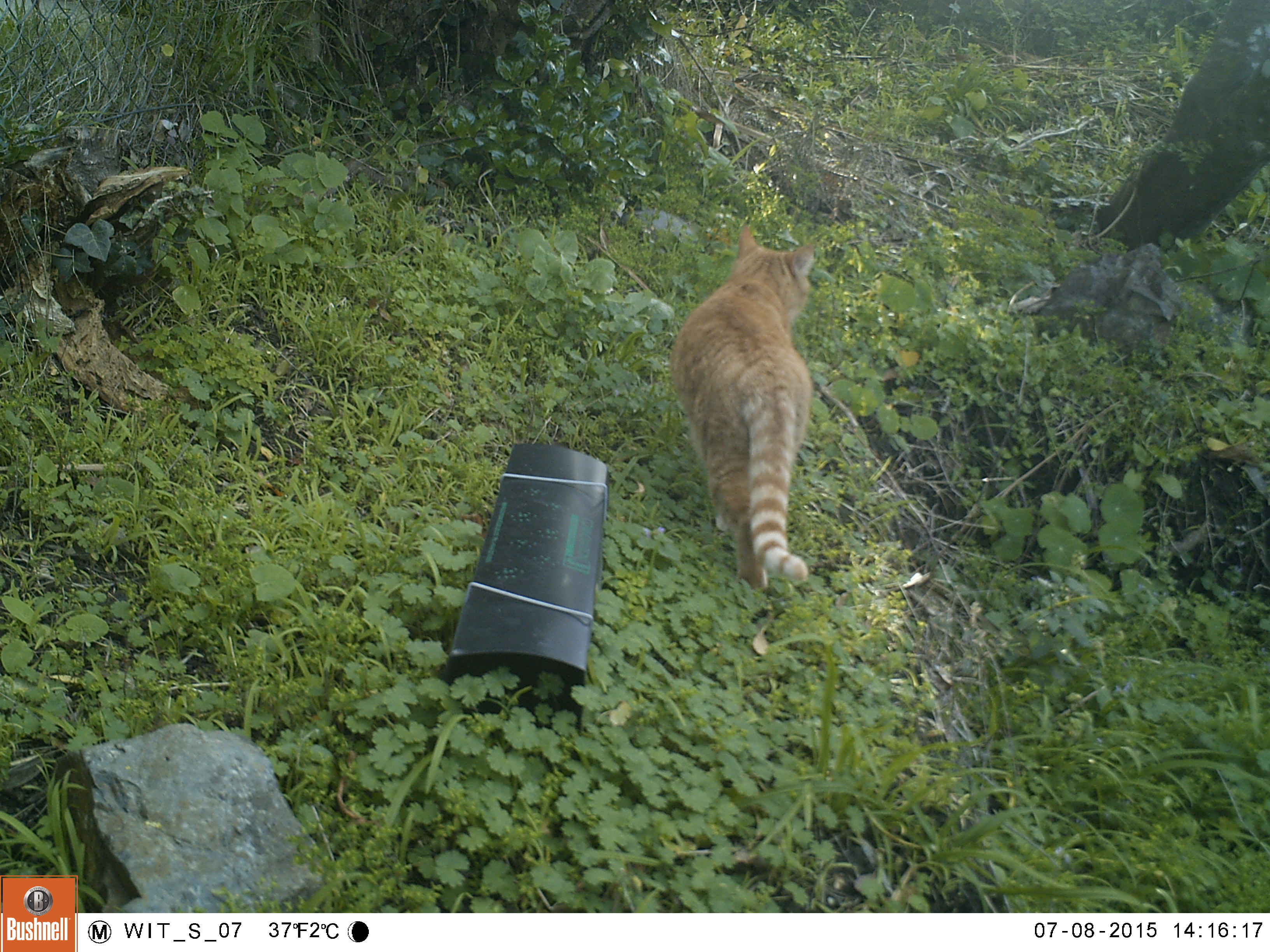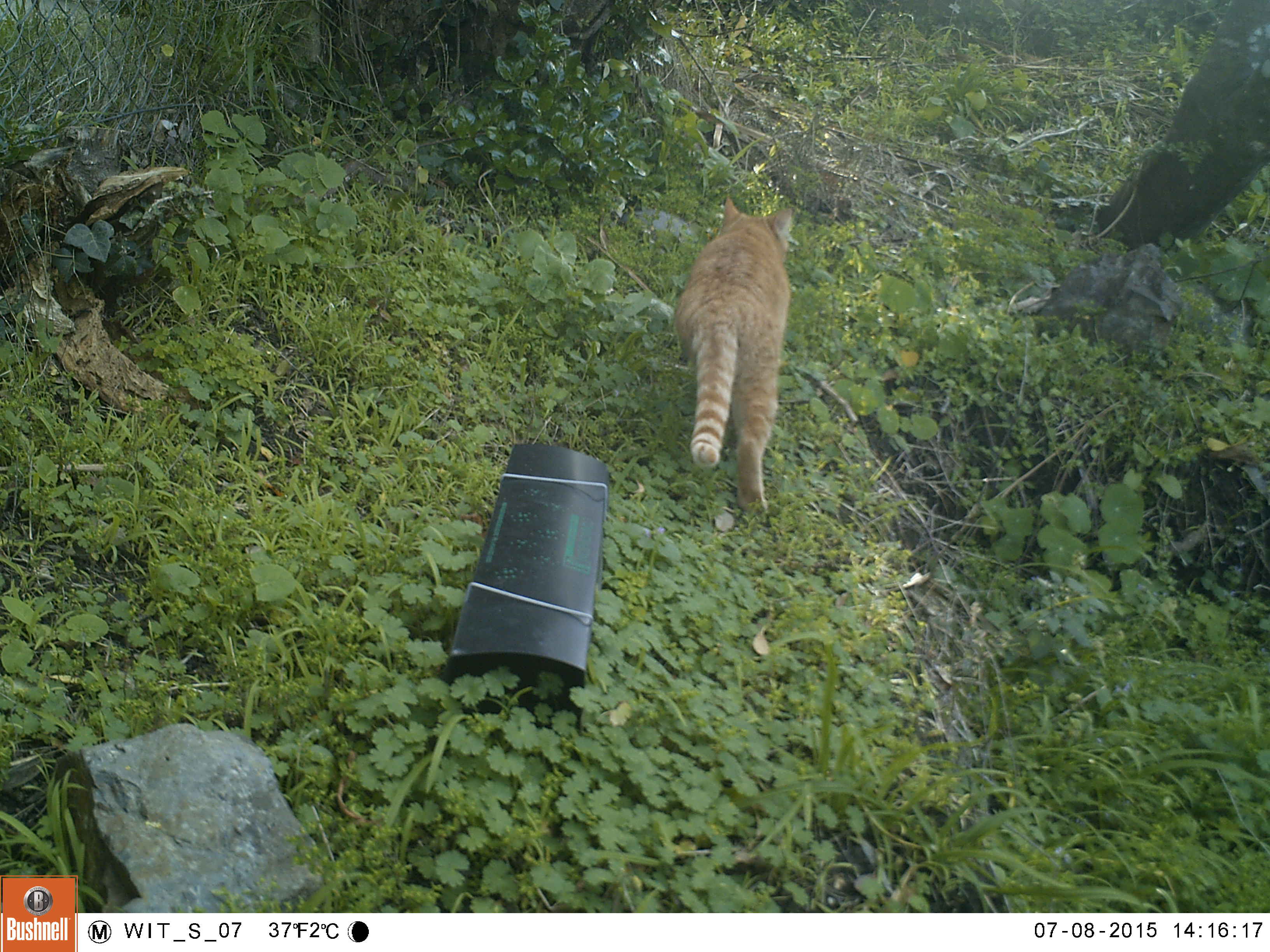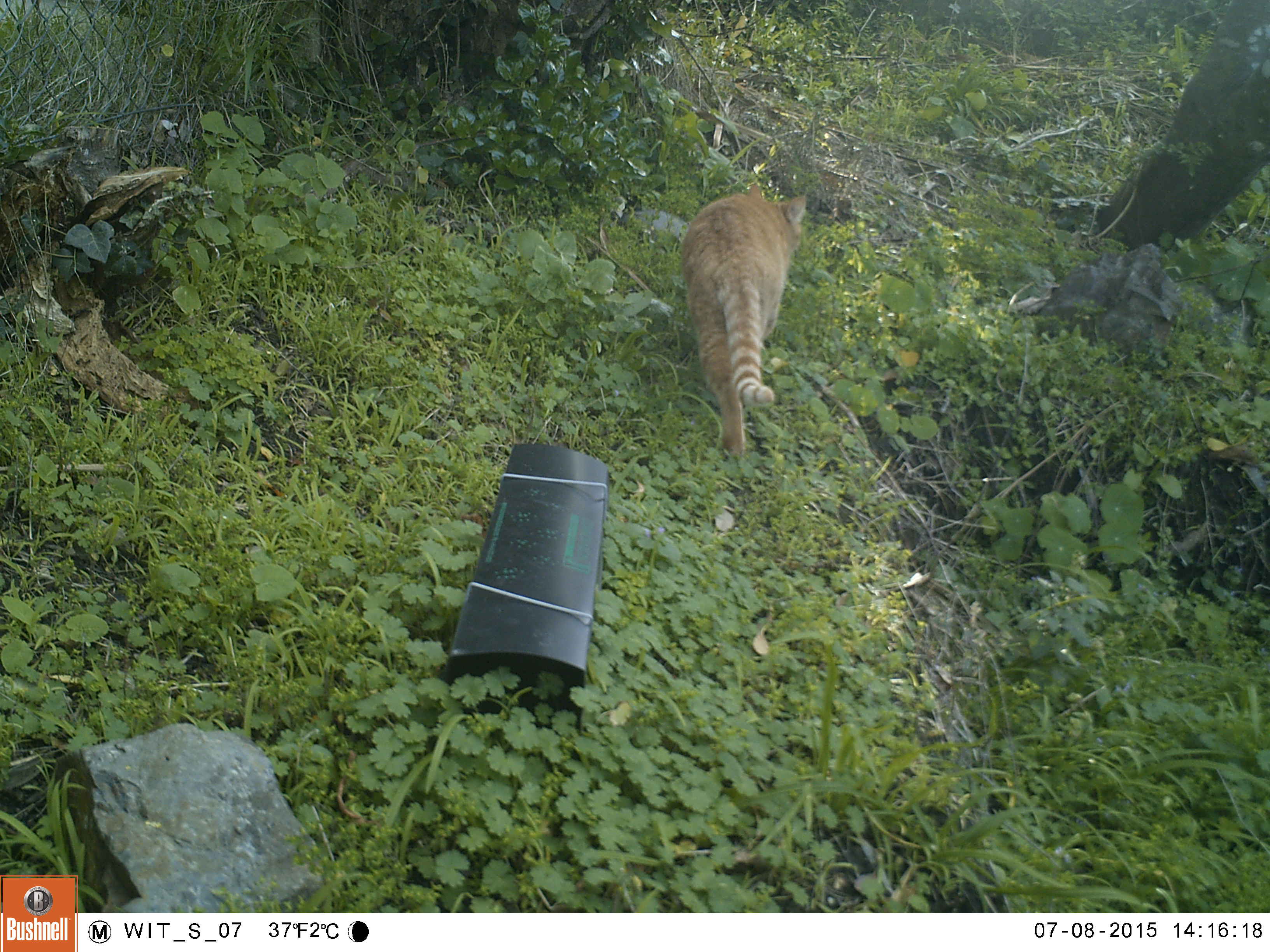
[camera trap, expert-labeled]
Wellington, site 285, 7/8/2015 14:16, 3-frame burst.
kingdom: Animalia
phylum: Chordata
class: Mammalia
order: Carnivora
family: Felidae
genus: Felis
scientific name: Felis catus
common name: cat